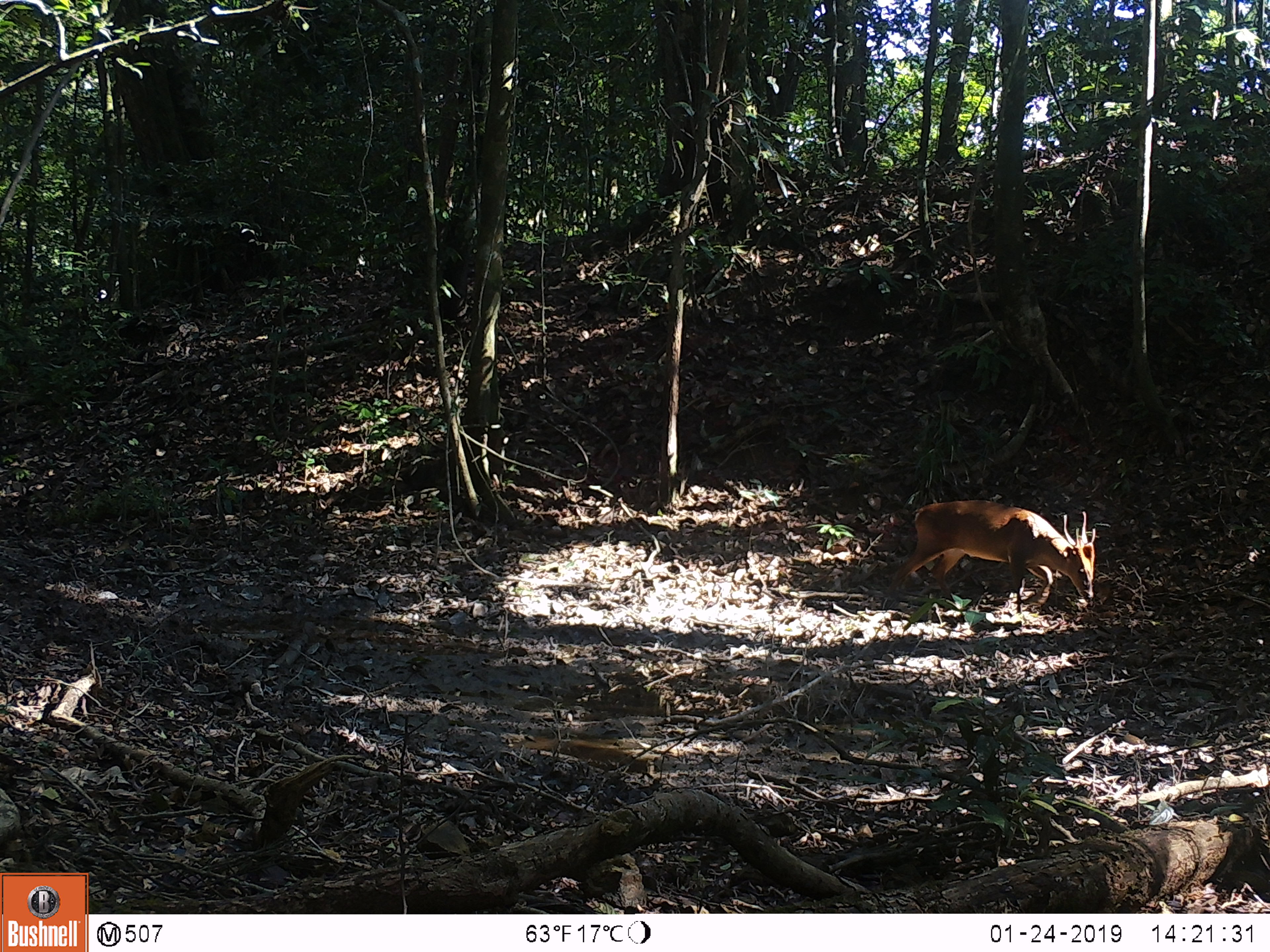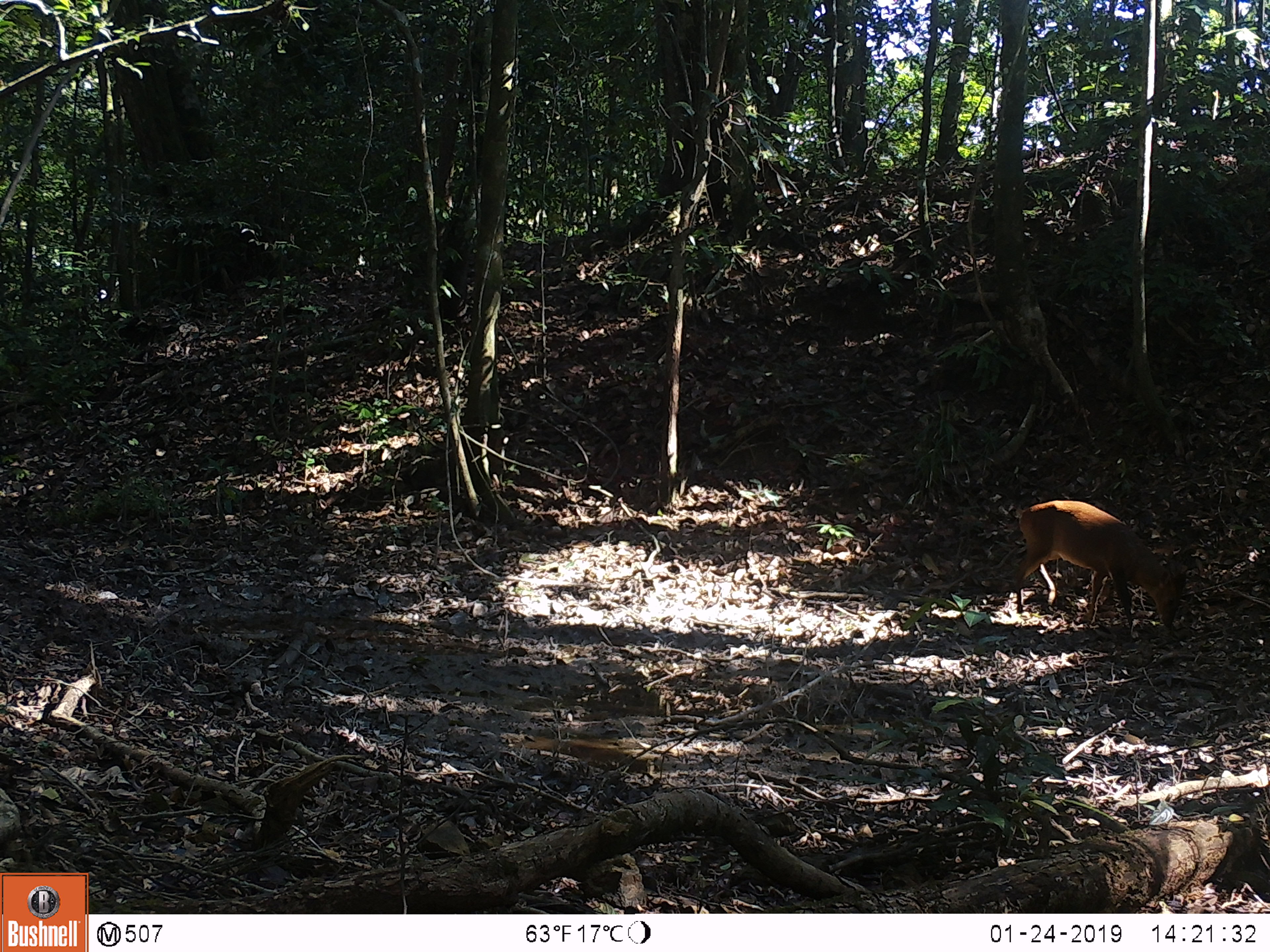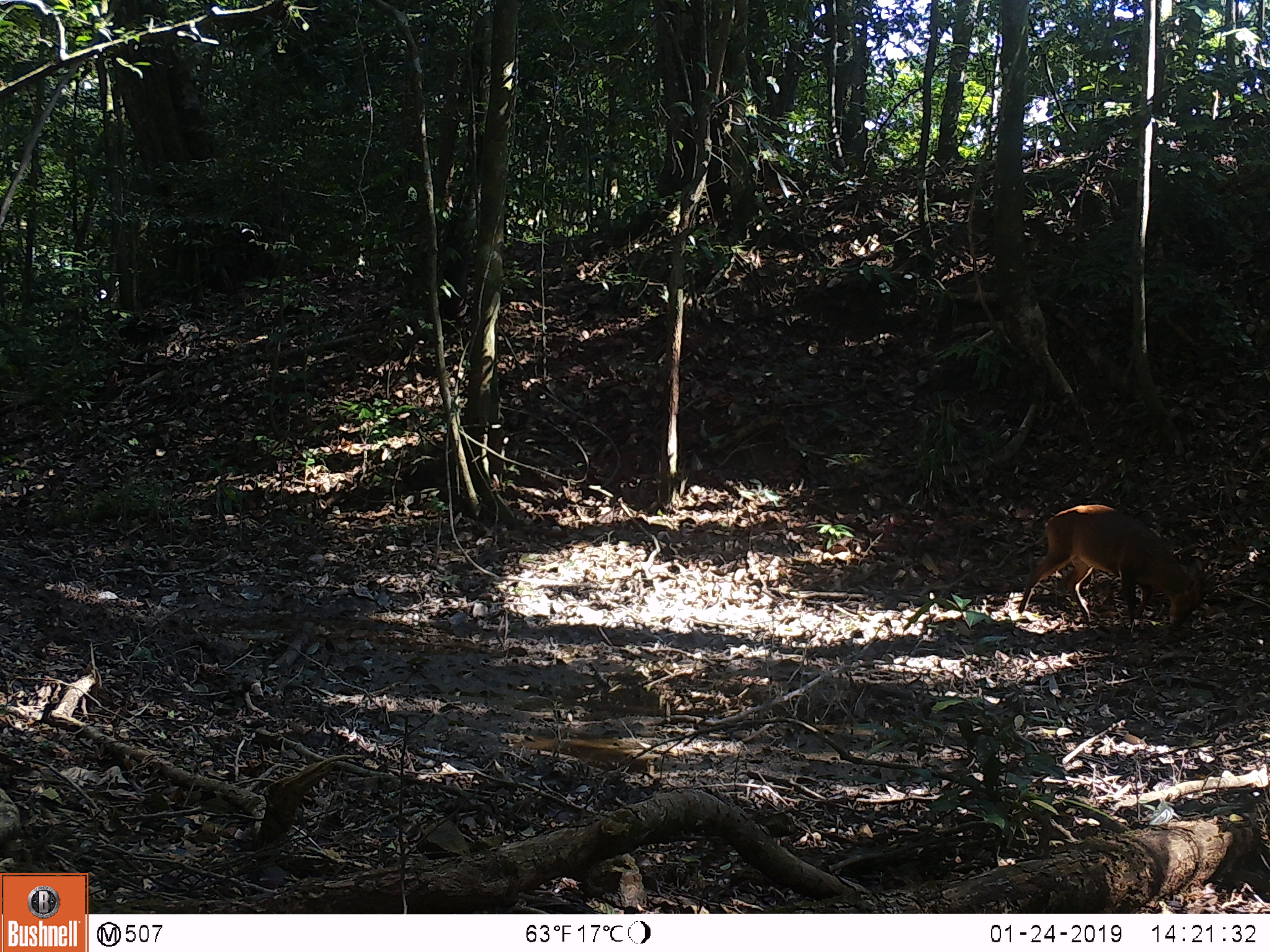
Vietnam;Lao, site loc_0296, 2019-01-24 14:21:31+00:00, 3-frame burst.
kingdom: Animalia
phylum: Chordata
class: Mammalia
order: Artiodactyla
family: Cervidae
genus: Muntiacus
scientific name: Muntiacus vuquangensis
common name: large-antlered muntjac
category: large antlered muntjac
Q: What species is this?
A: Large antlered muntjac (large-antlered muntjac) (Muntiacus vuquangensis).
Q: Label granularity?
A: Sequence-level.